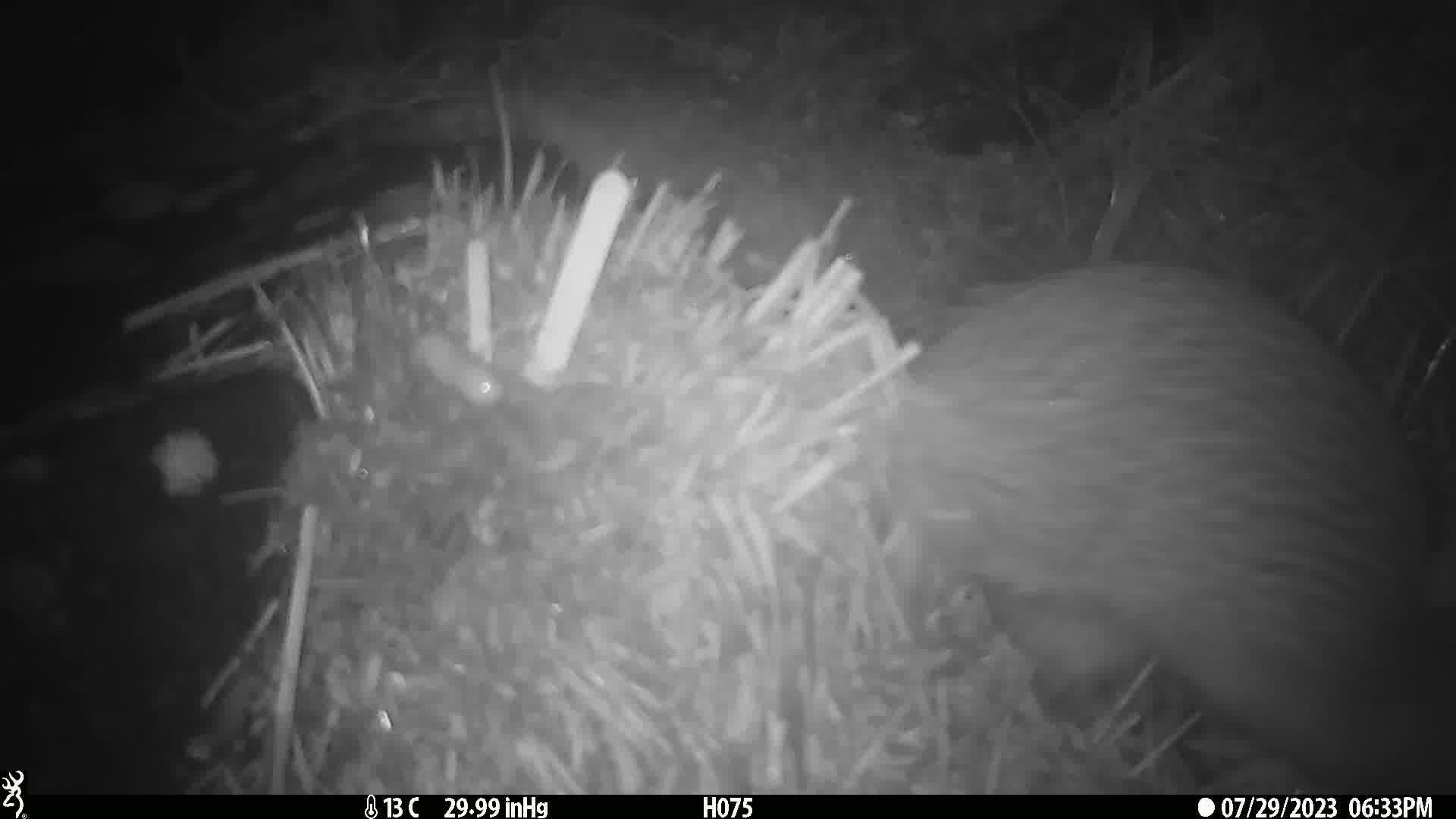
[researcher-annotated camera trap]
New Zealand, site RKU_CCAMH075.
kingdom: Animalia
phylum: Chordata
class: Aves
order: Apterygiformes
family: Apterygidae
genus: Apteryx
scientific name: Apteryx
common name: kiwi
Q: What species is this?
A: Kiwi (Apteryx).